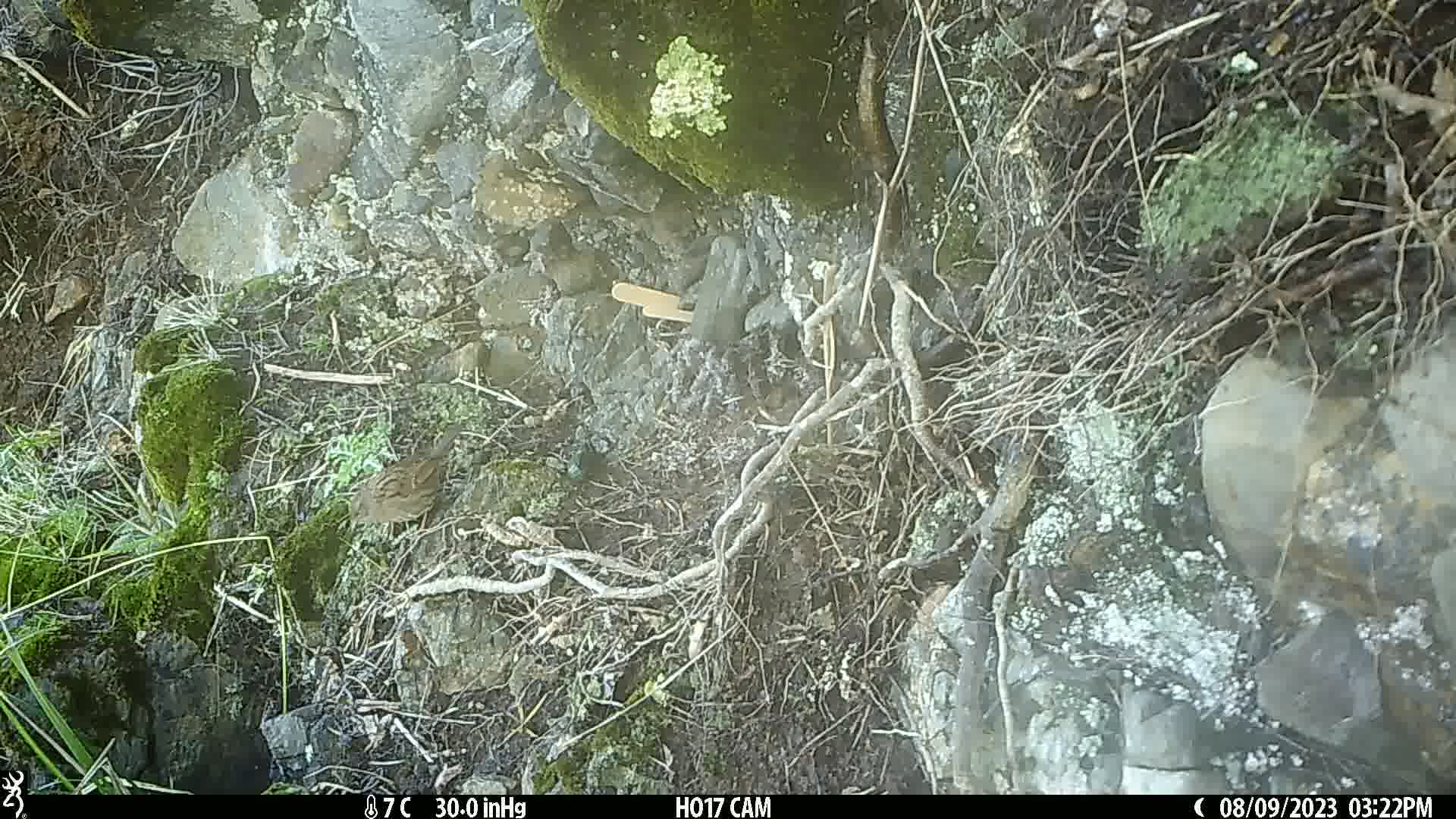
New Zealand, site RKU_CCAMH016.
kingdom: Animalia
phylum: Chordata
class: Aves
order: Passeriformes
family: Prunellidae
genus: Prunella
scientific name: Prunella modularis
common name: dunnock